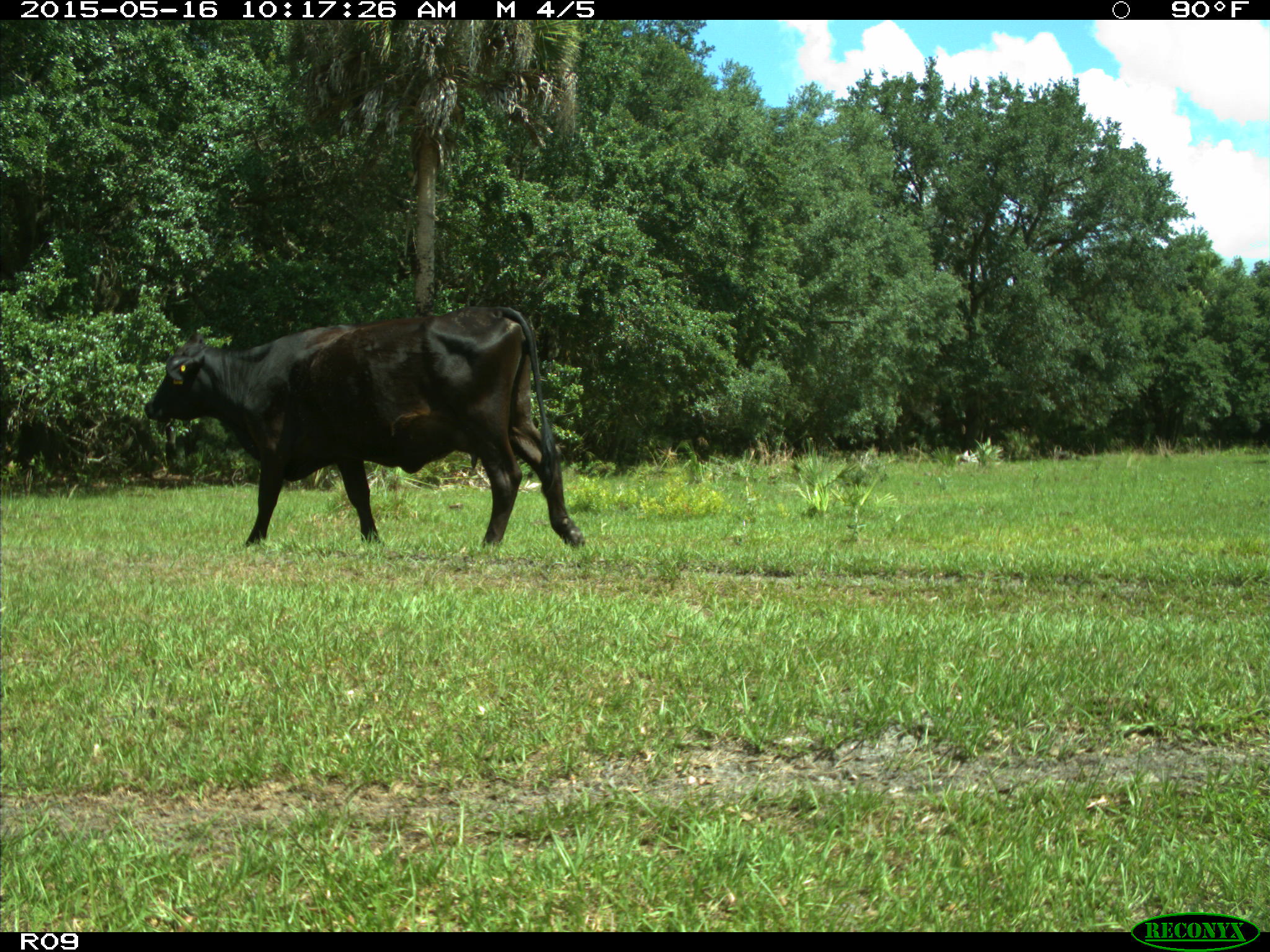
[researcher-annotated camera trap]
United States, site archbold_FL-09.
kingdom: Animalia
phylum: Chordata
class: Mammalia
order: Artiodactyla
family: Bovidae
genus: Bos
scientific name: Bos taurus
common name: domestic cow